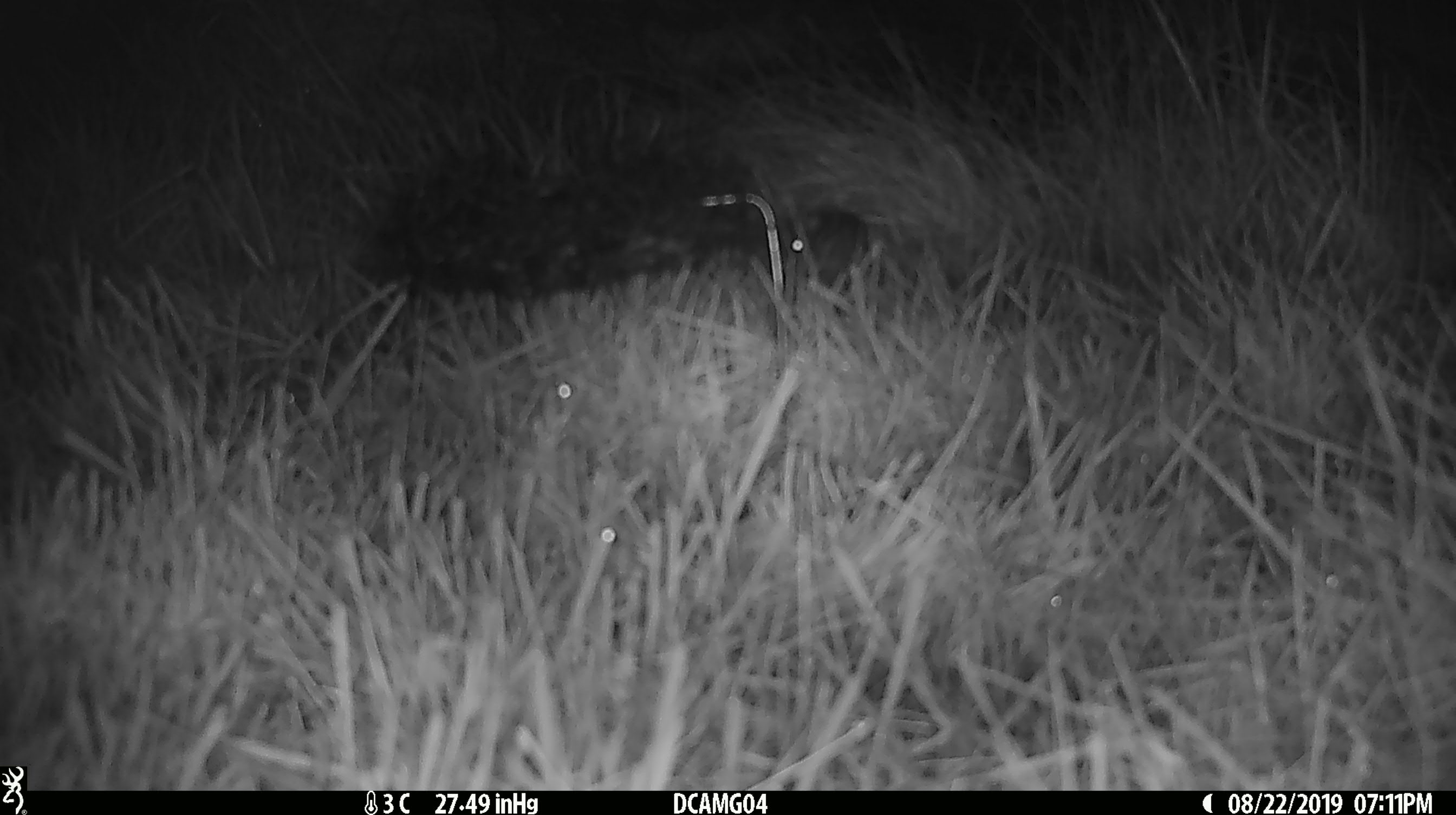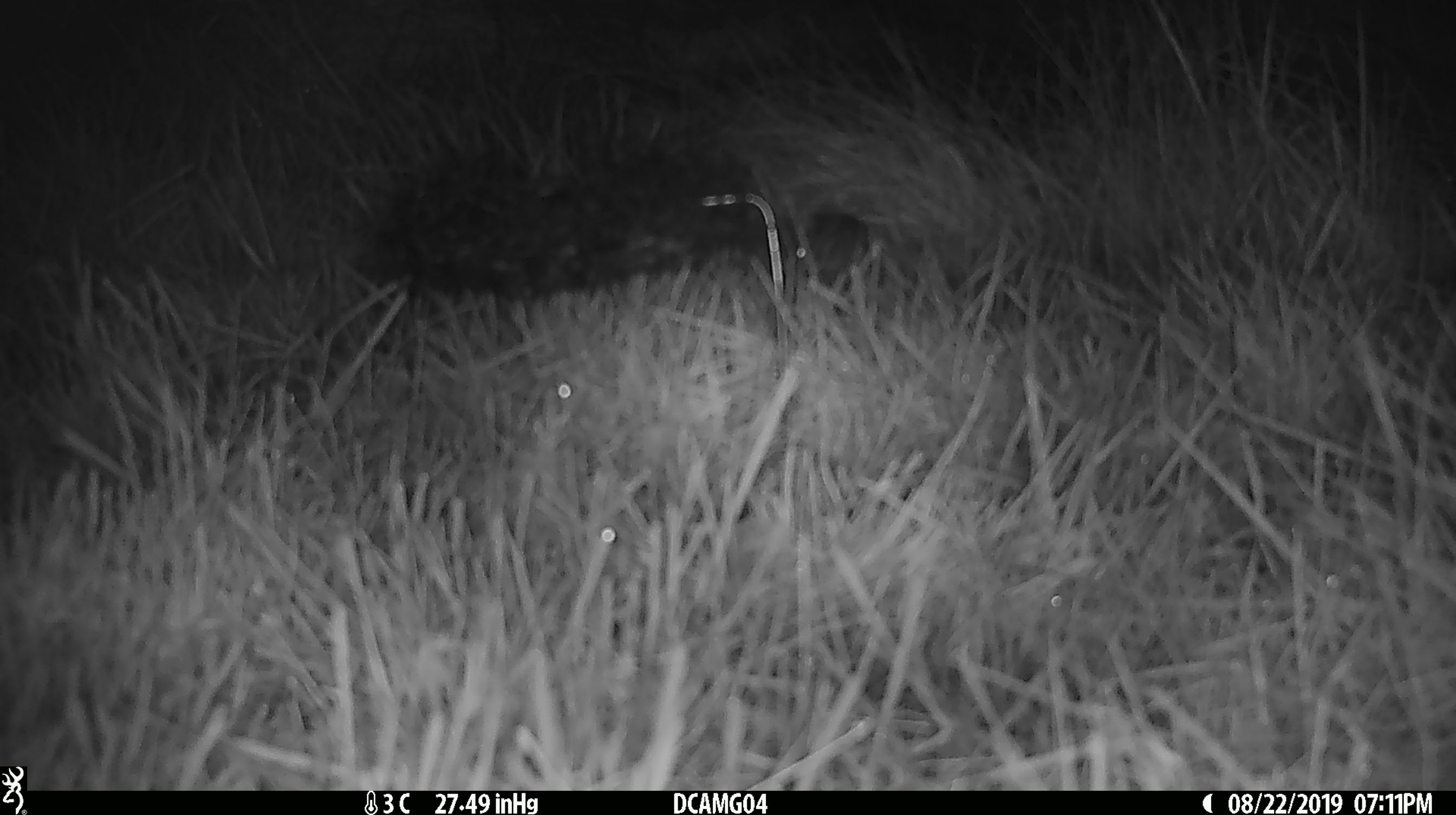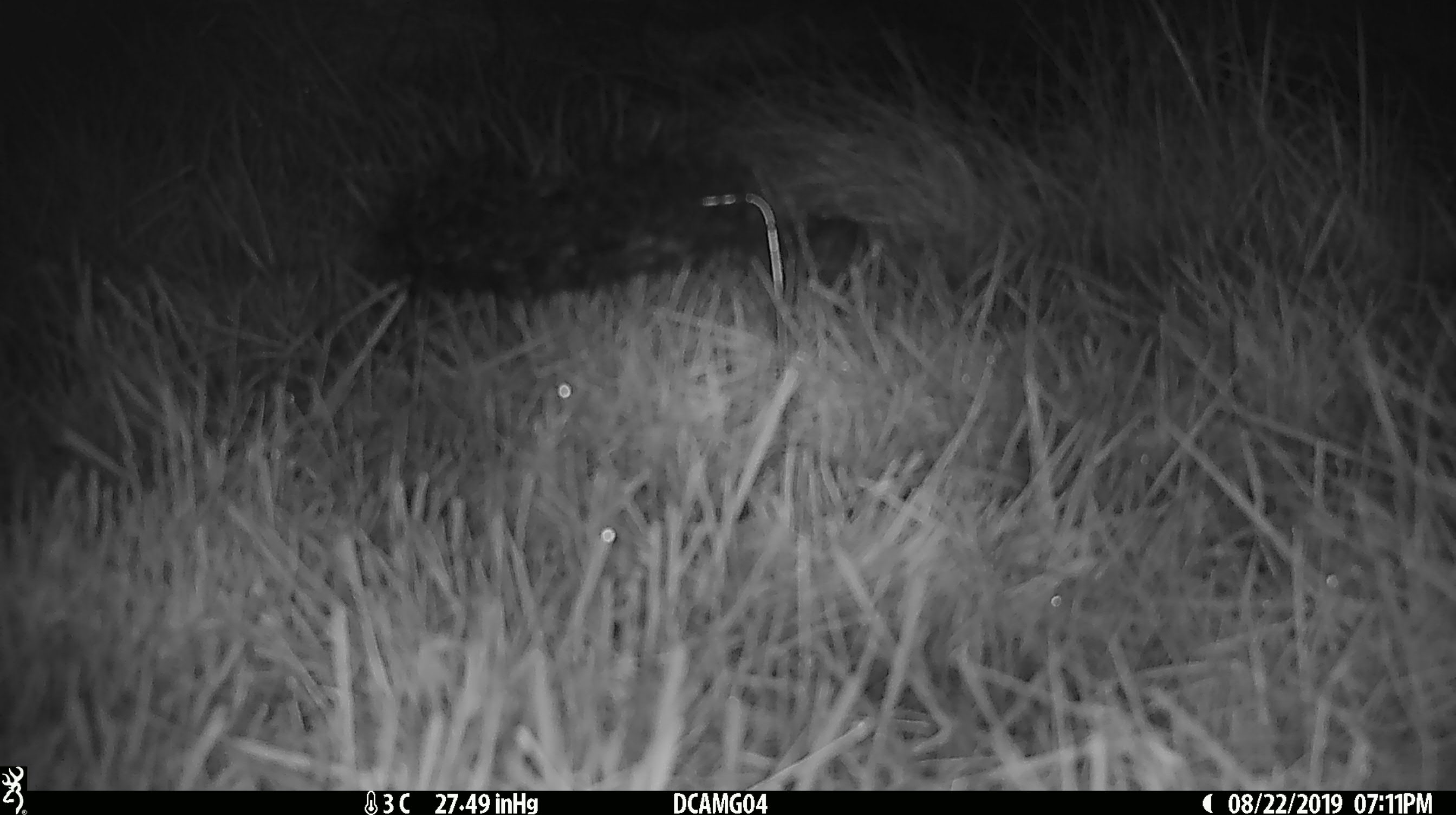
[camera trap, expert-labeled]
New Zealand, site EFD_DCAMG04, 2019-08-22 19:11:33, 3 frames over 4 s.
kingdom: Animalia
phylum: Chordata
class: Mammalia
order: Rodentia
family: Muridae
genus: Mus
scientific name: Mus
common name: mouse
Mouse (Mus).